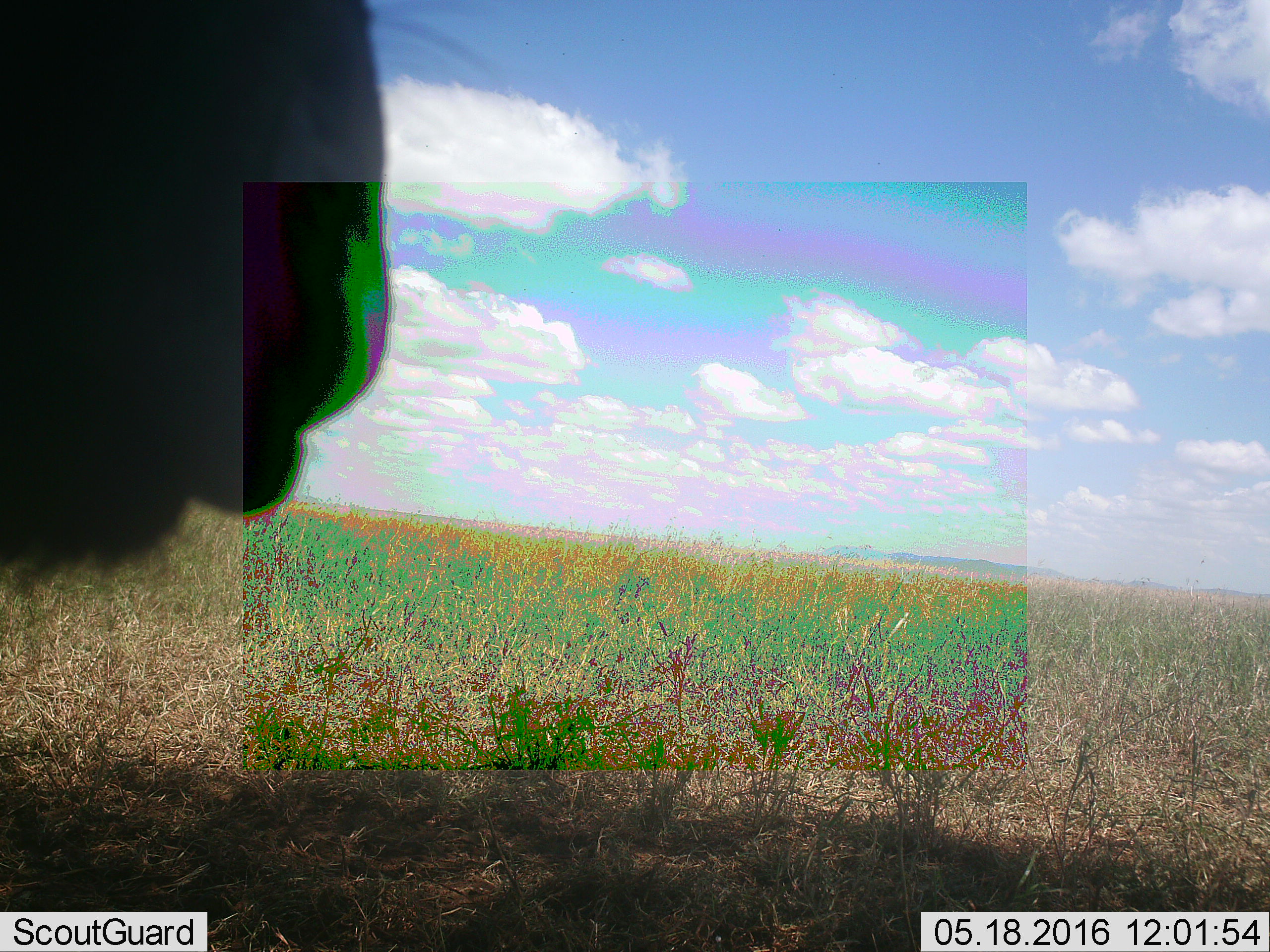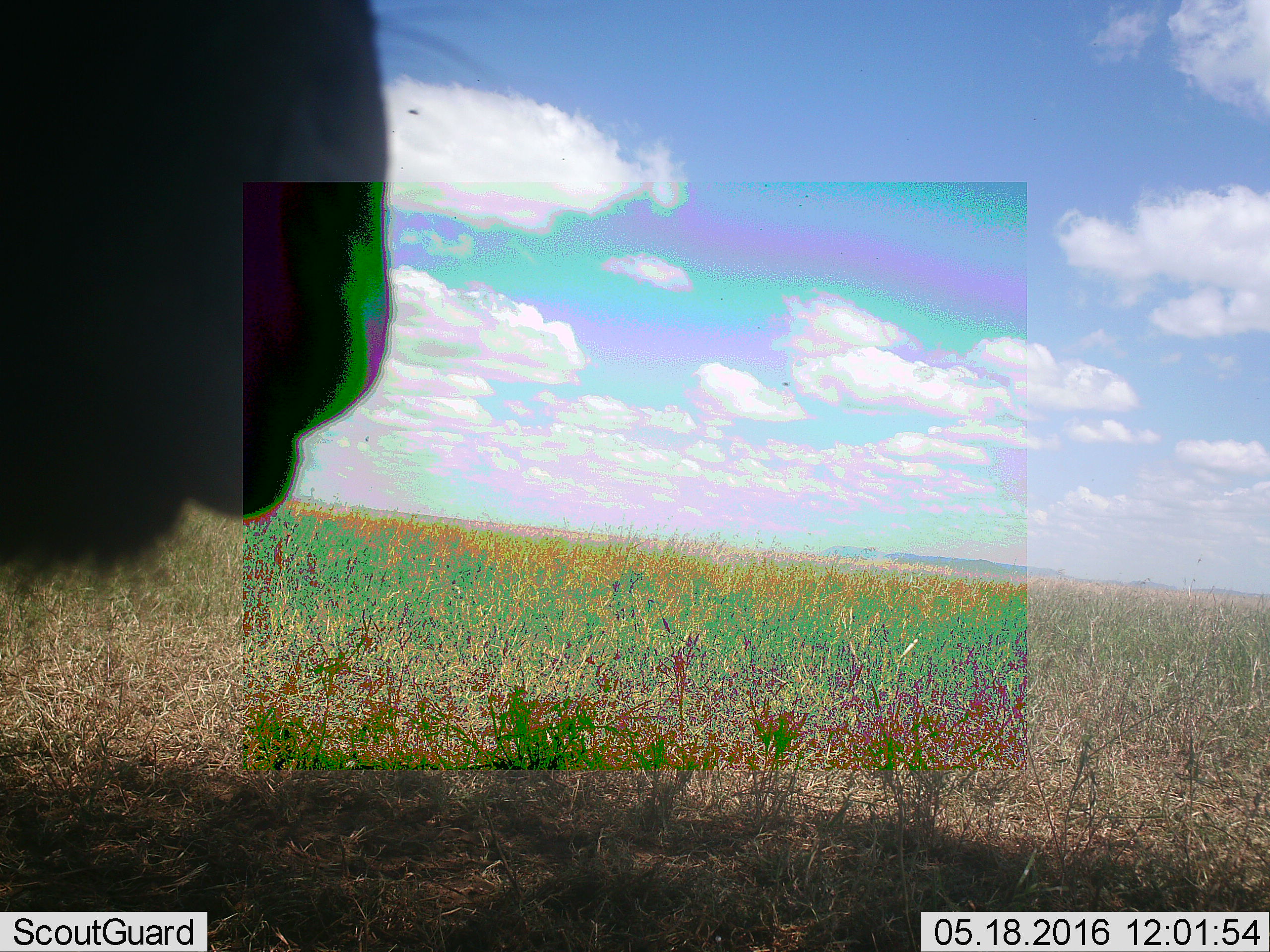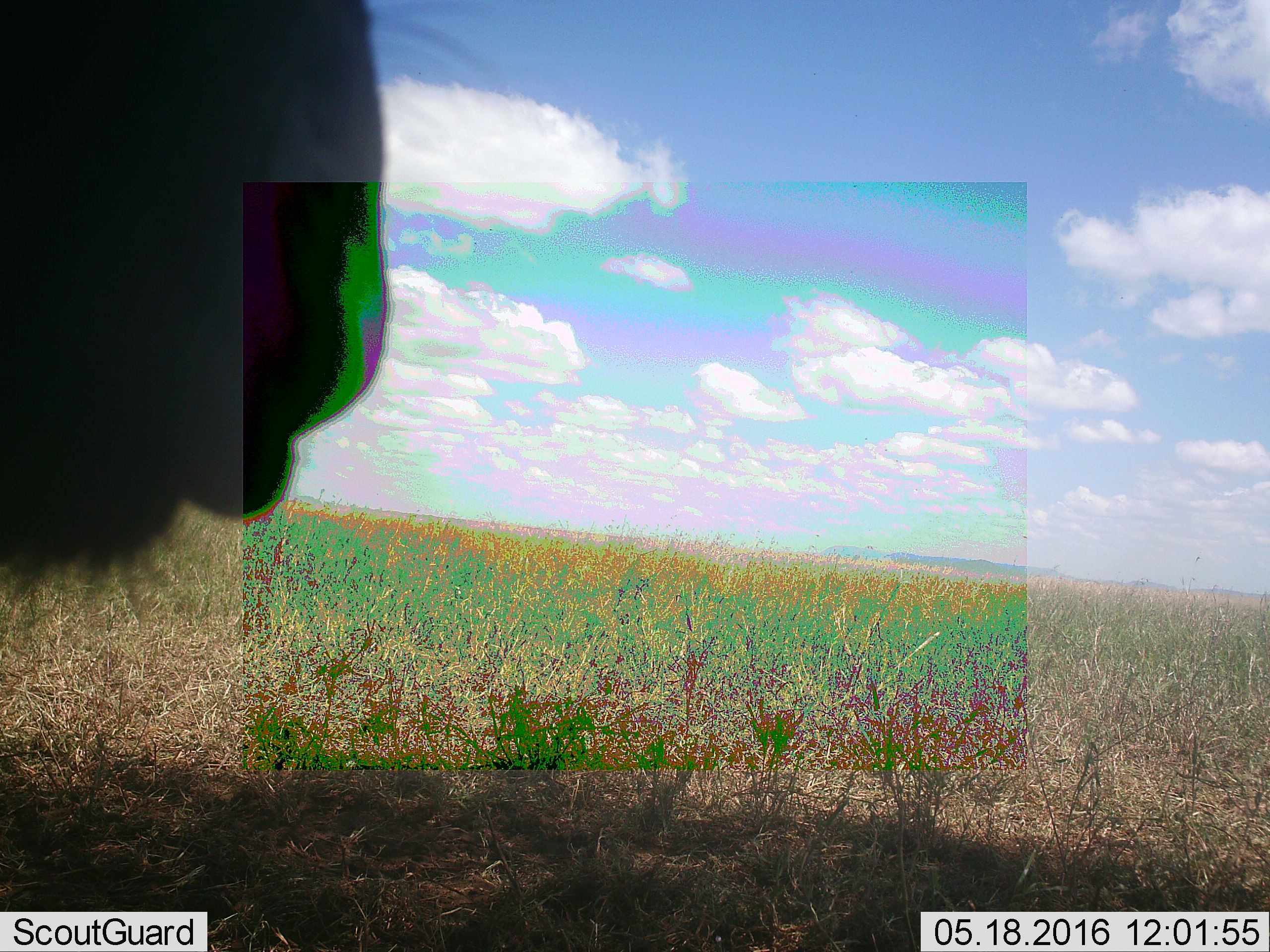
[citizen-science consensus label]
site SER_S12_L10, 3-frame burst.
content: unidentified animal